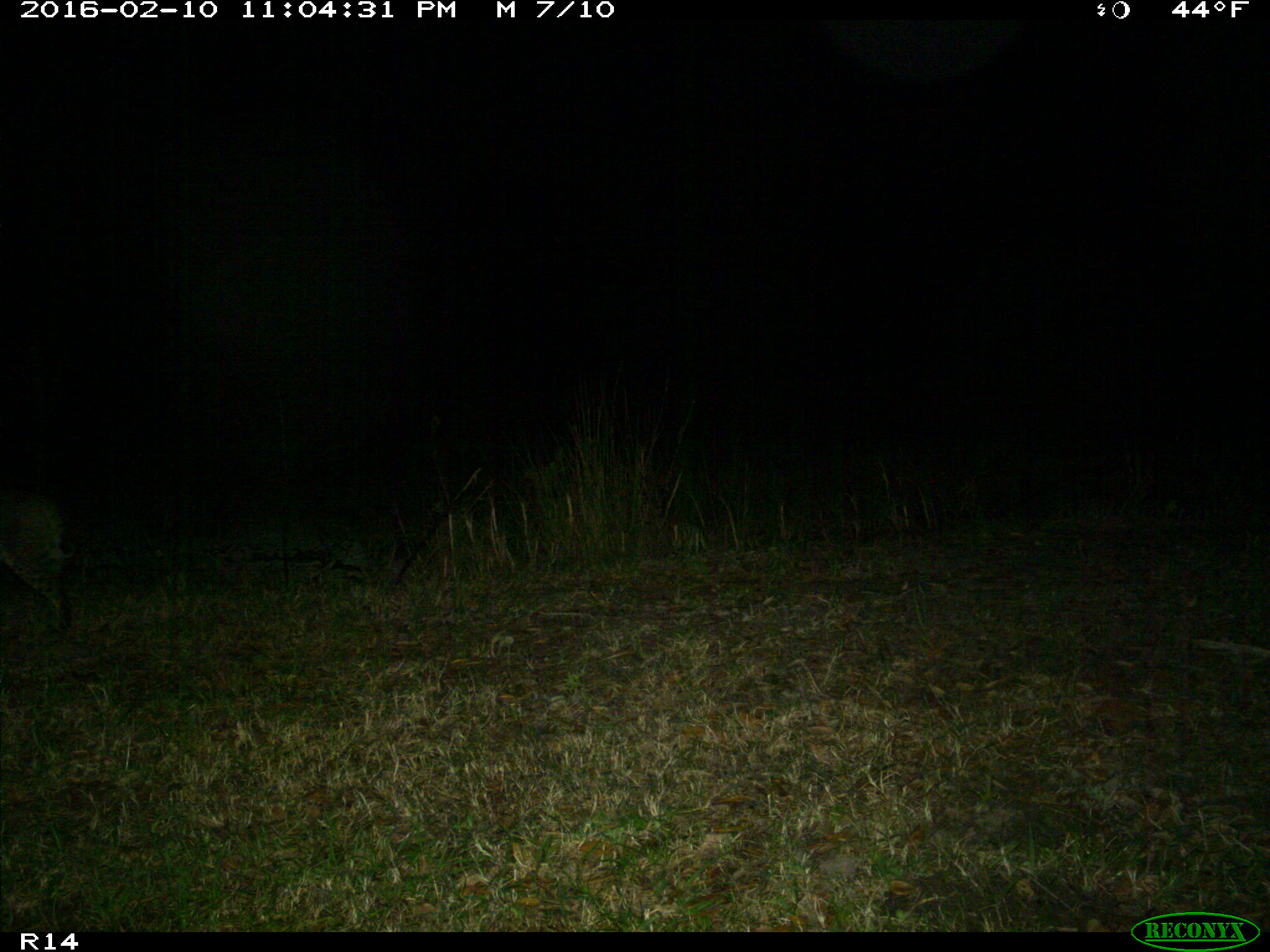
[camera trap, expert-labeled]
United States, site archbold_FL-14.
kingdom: Animalia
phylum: Chordata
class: Mammalia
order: Carnivora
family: Felidae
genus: Lynx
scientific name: Lynx rufus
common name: bobcat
Lynx rufus (bobcat).